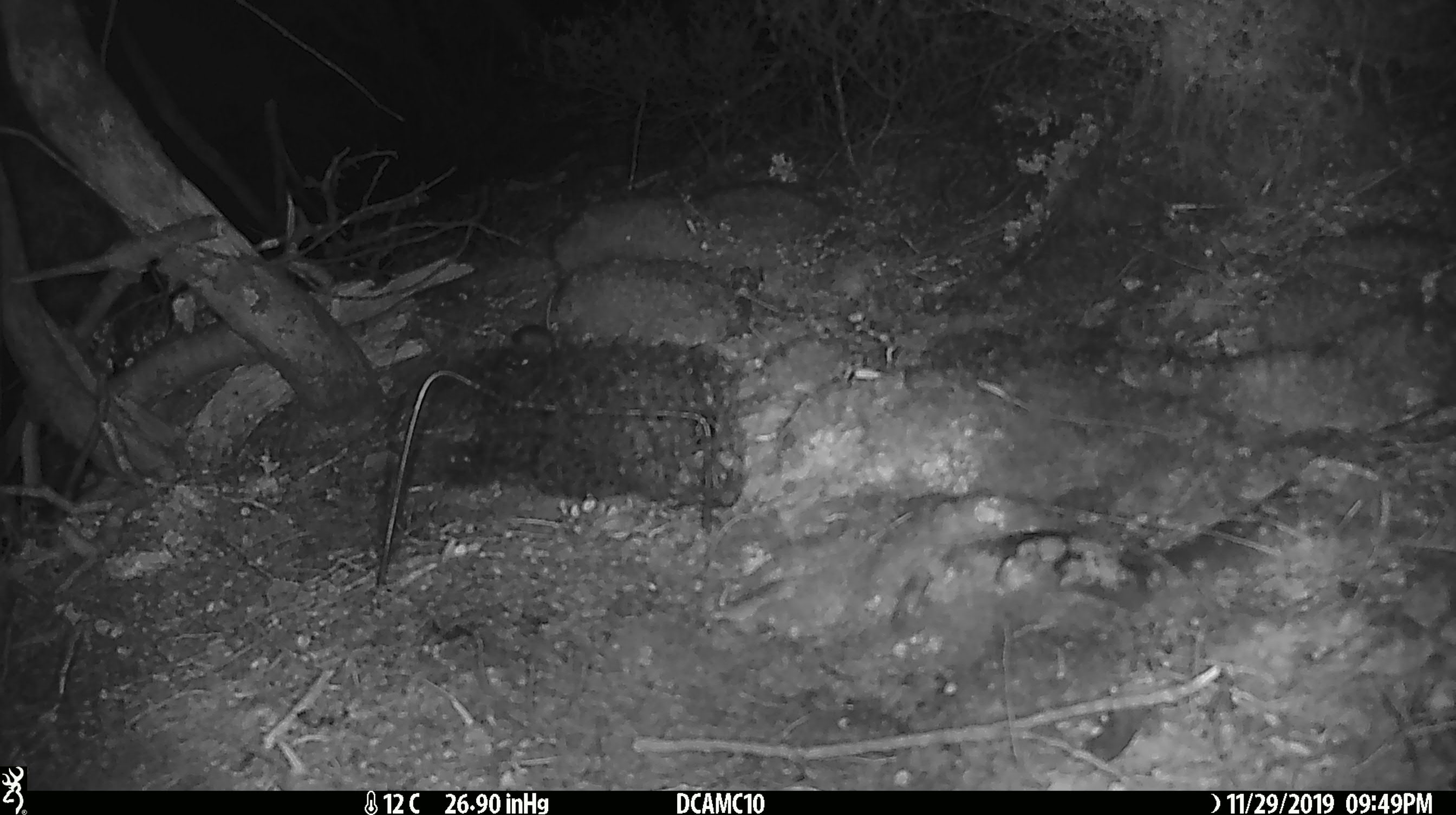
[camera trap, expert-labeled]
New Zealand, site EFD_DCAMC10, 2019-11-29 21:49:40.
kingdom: Animalia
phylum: Chordata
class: Mammalia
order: Rodentia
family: Muridae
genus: Mus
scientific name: Mus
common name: mouse